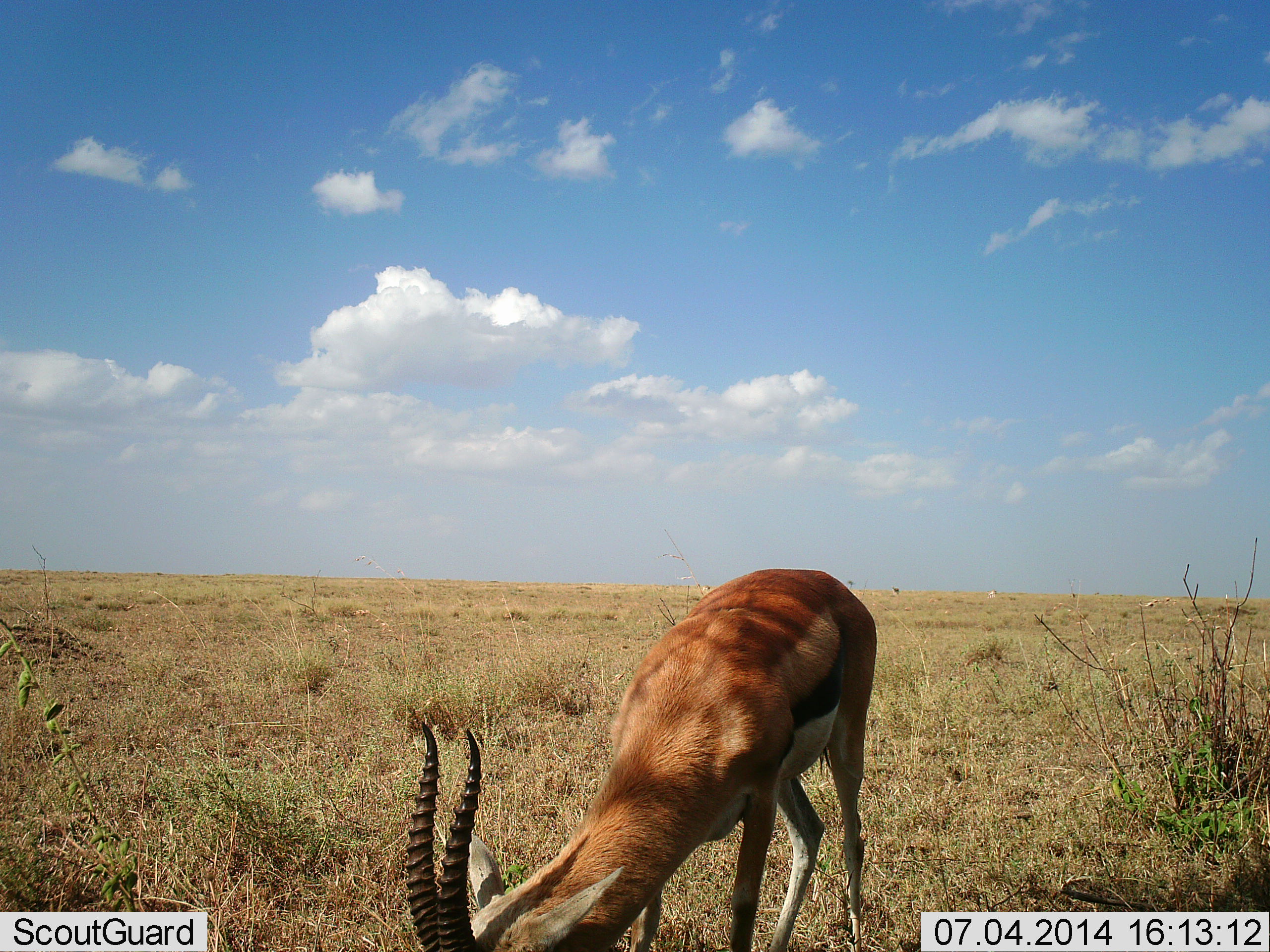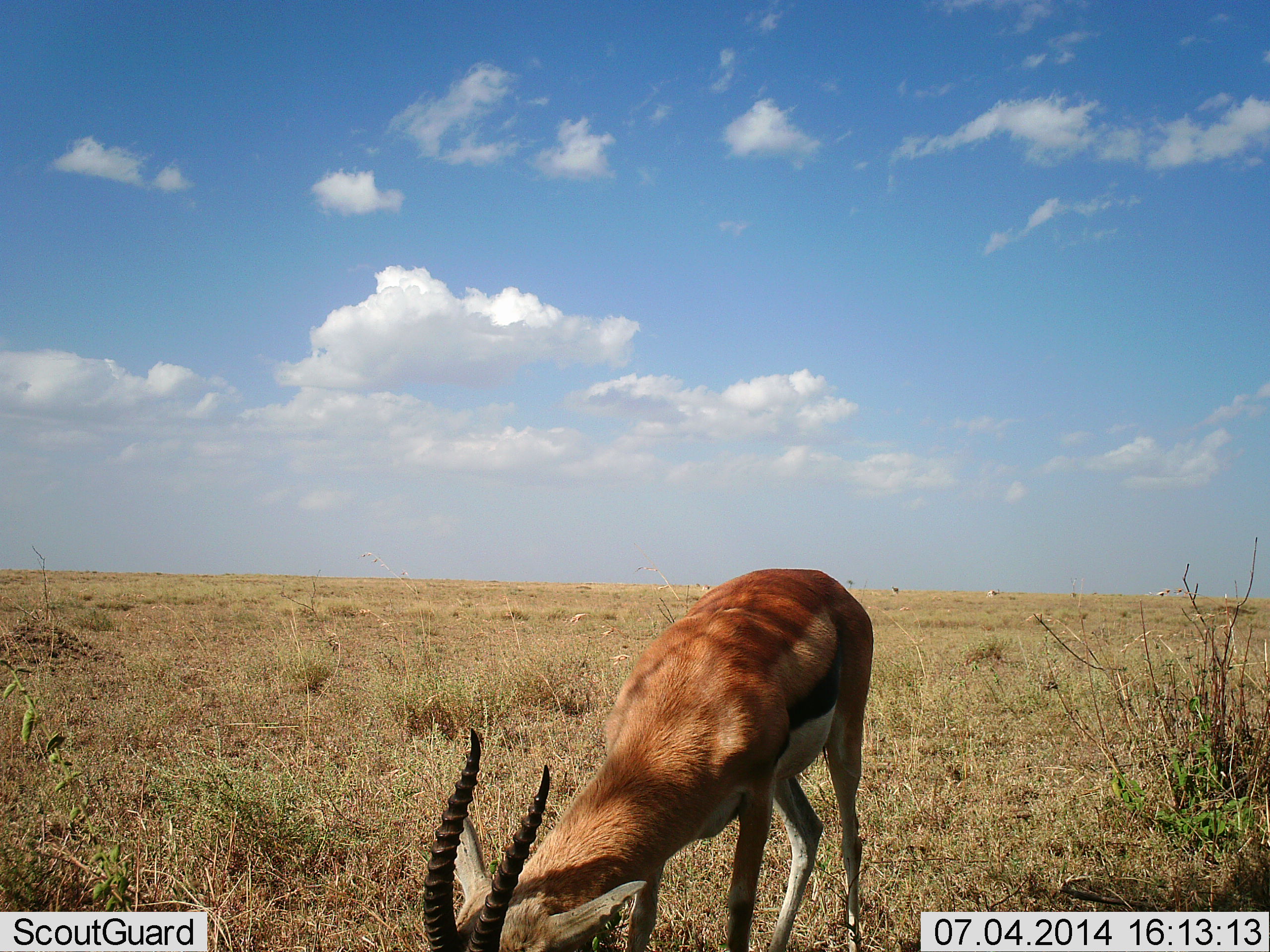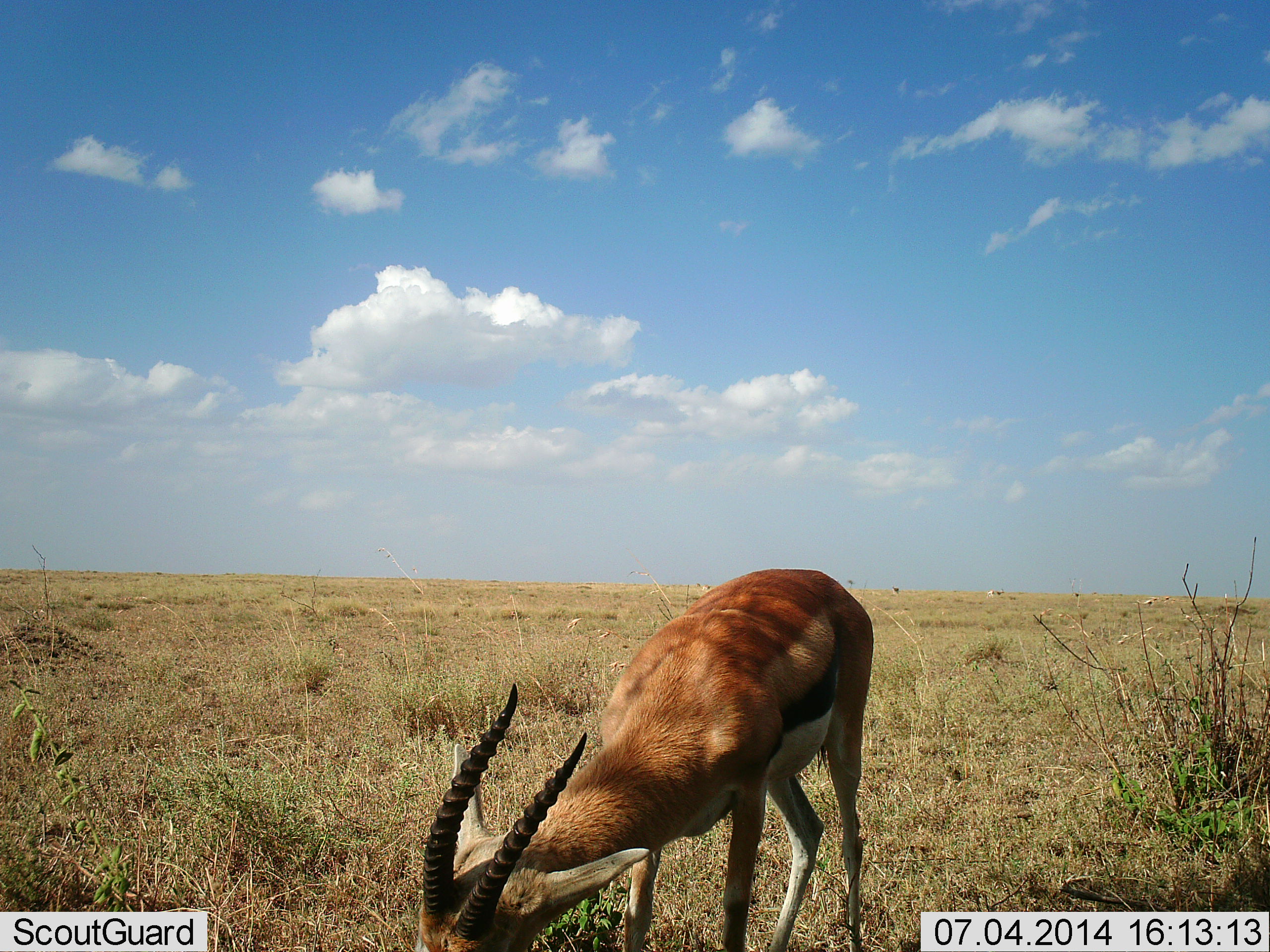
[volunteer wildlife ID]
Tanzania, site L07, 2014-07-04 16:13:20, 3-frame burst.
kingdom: Animalia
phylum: Chordata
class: Mammalia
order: Artiodactyla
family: Bovidae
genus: Eudorcas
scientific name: Eudorcas thomsonii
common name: thomson's gazelle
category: gazellethomsons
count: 1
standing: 20%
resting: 0%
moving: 0%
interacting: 0%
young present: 0%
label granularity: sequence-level